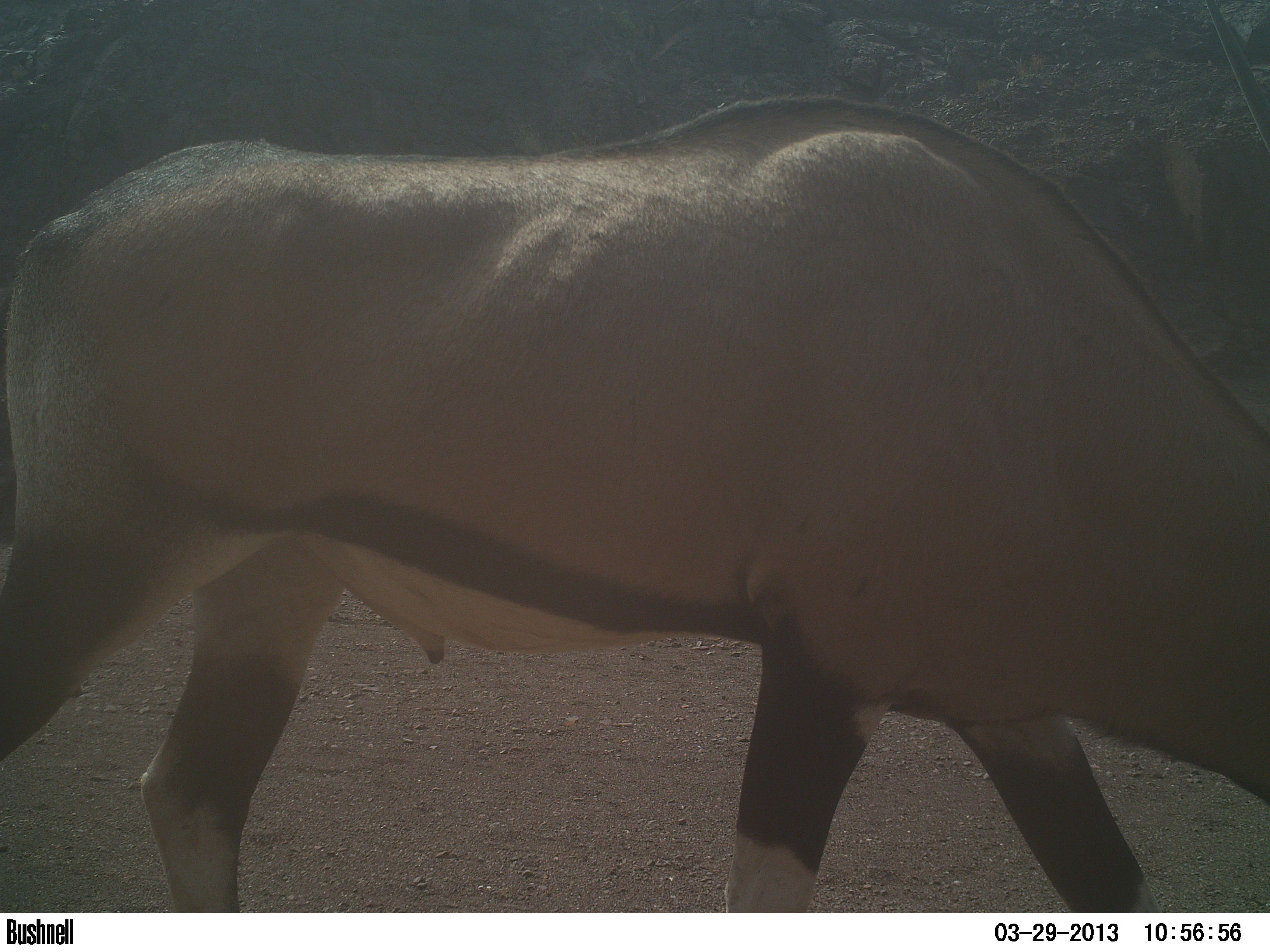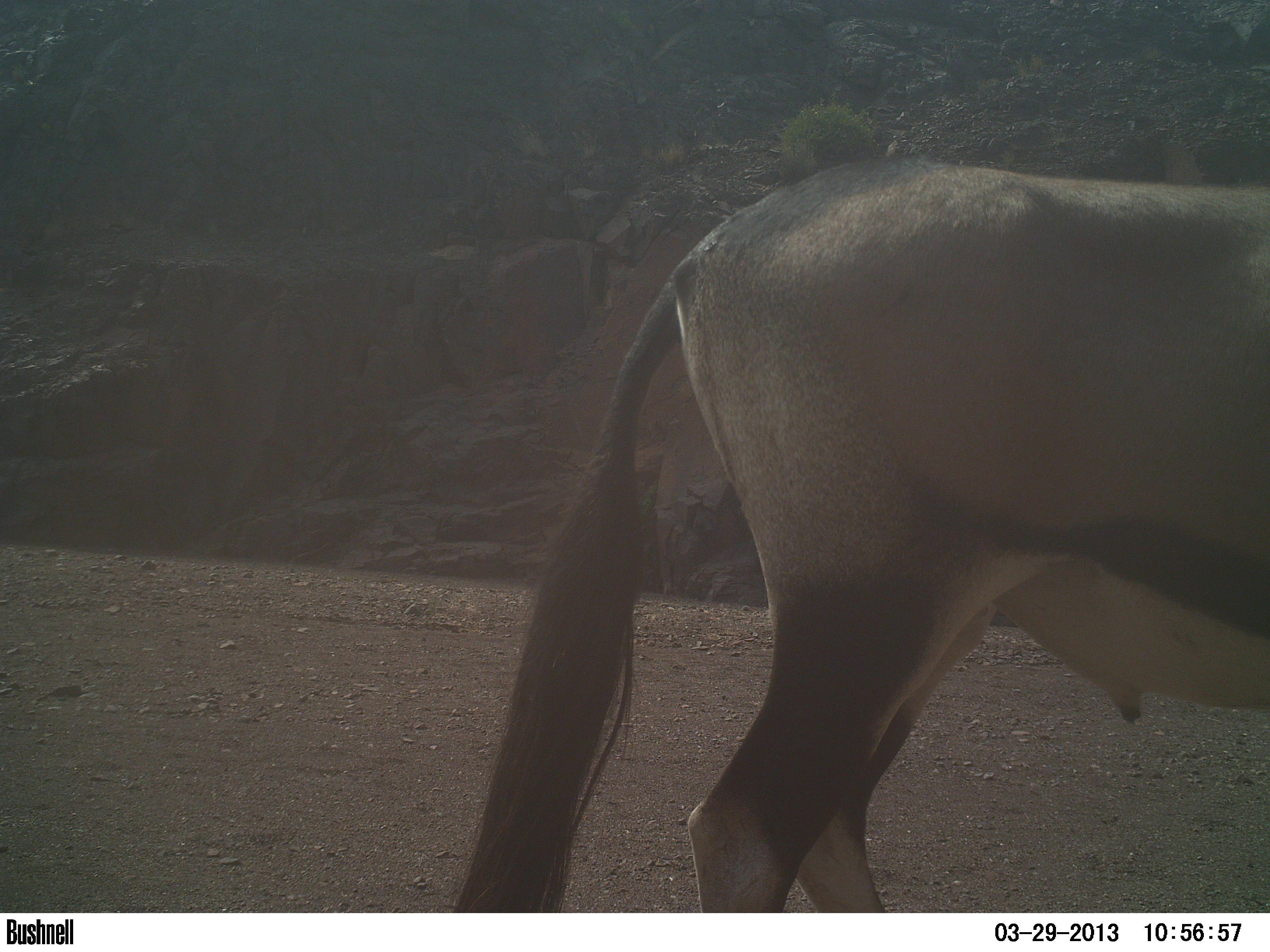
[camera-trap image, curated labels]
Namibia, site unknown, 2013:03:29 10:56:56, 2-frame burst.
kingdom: Animalia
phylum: Chordata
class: Mammalia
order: Artiodactyla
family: Bovidae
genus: Oryx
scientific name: Oryx gazella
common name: gemsbok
Oryx gazella (gemsbok).